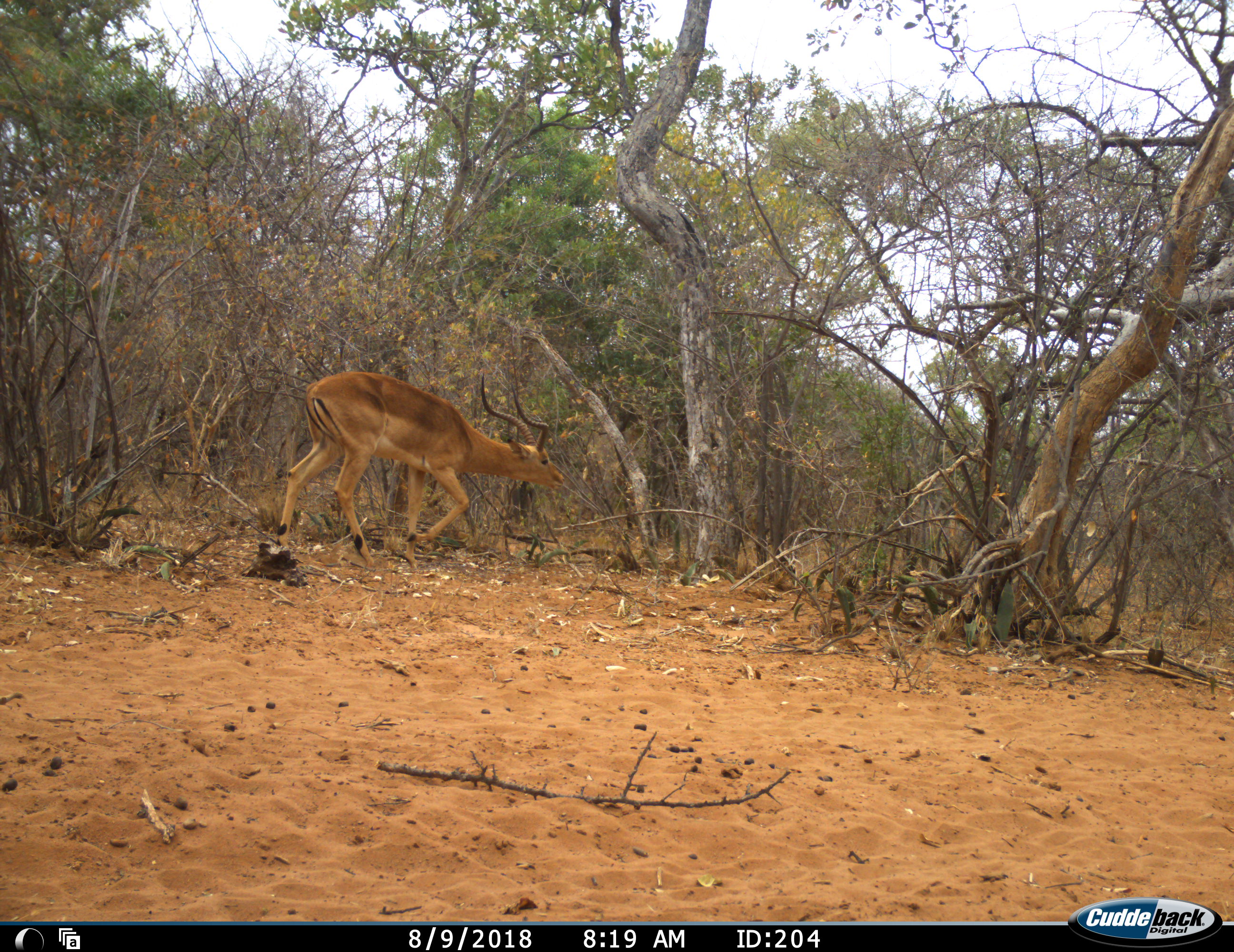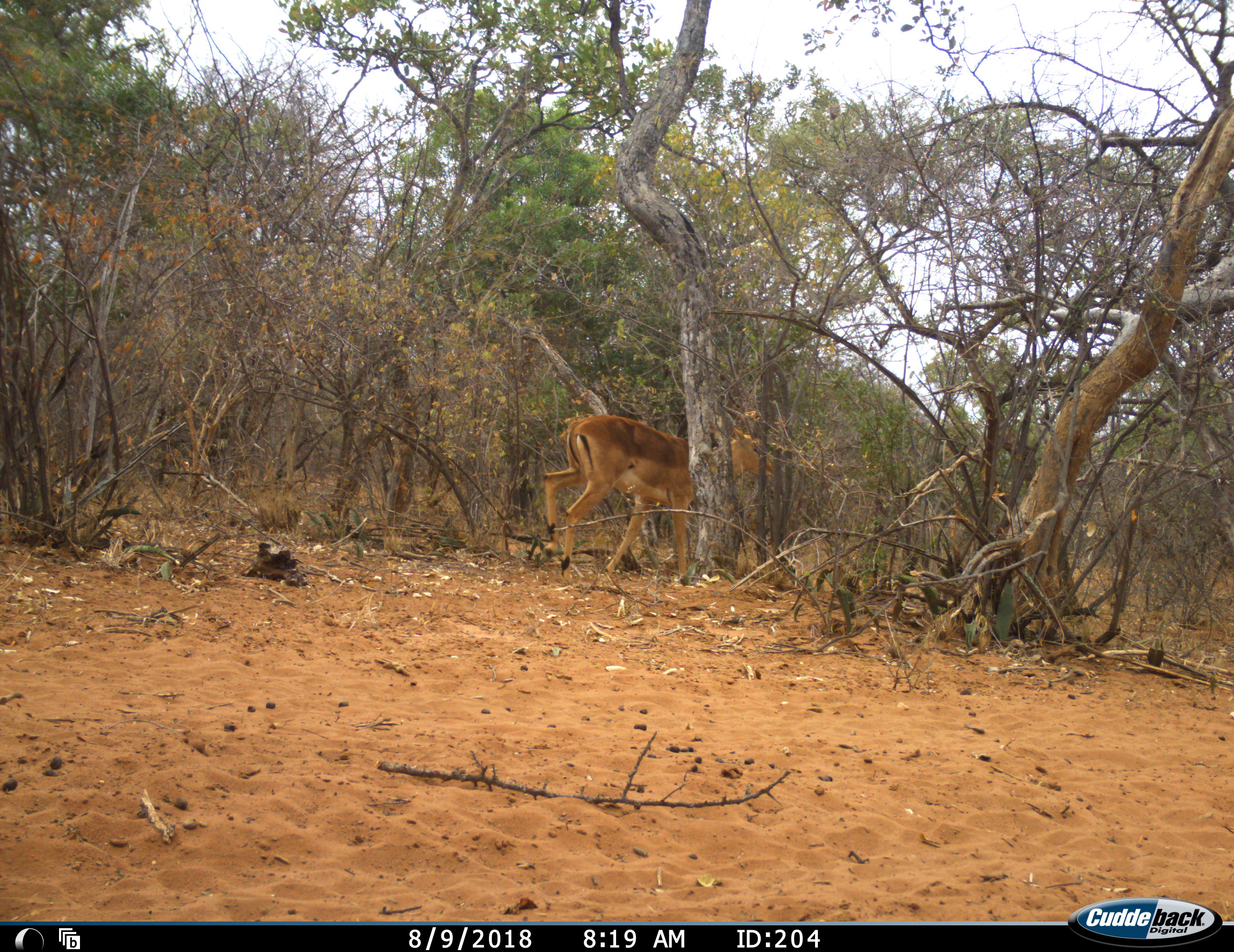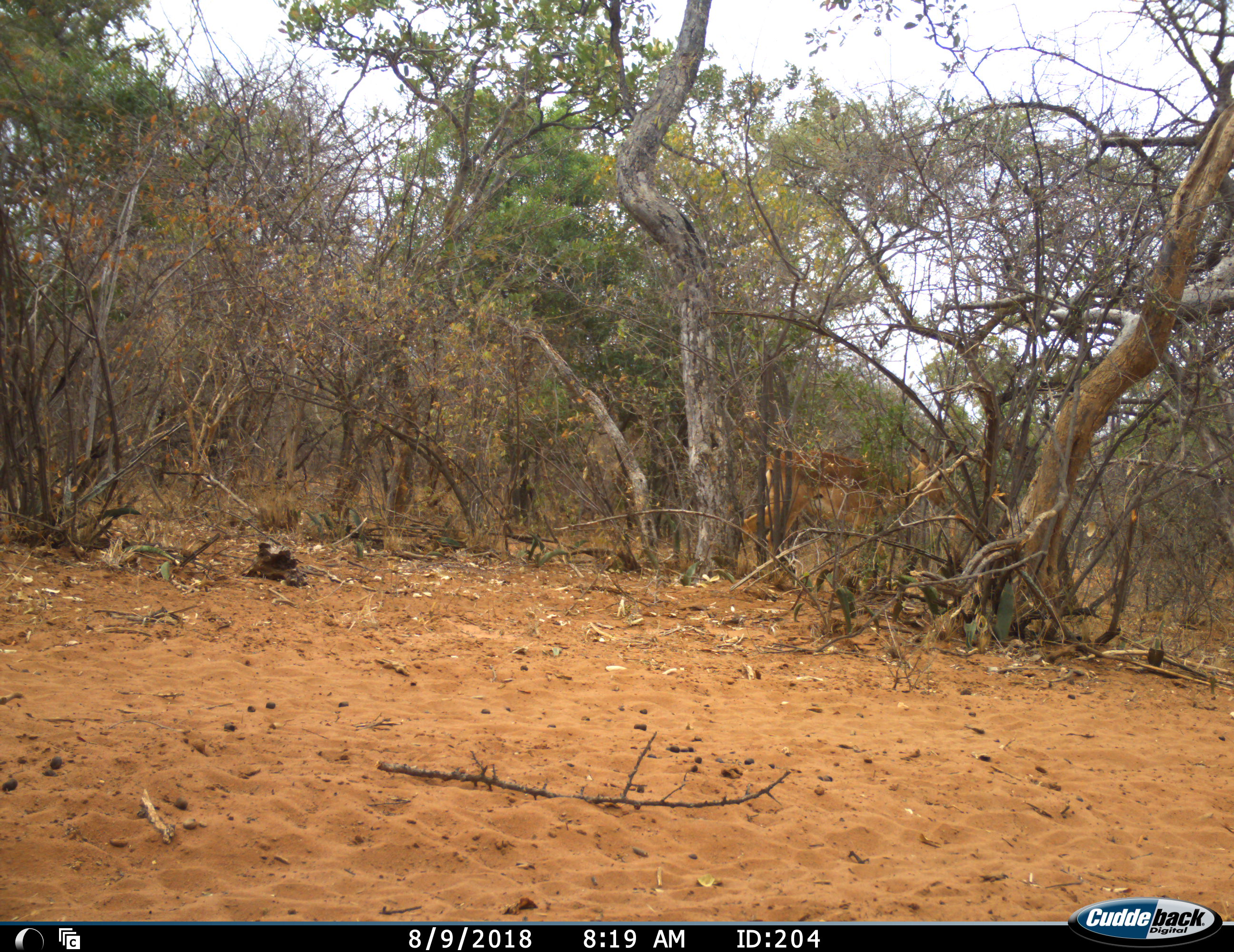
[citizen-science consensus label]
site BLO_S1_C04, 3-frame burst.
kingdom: Animalia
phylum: Chordata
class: Mammalia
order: Artiodactyla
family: Bovidae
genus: Aepyceros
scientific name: Aepyceros melampus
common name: impala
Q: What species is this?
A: Impala (Aepyceros melampus).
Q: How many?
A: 1.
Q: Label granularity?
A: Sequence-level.